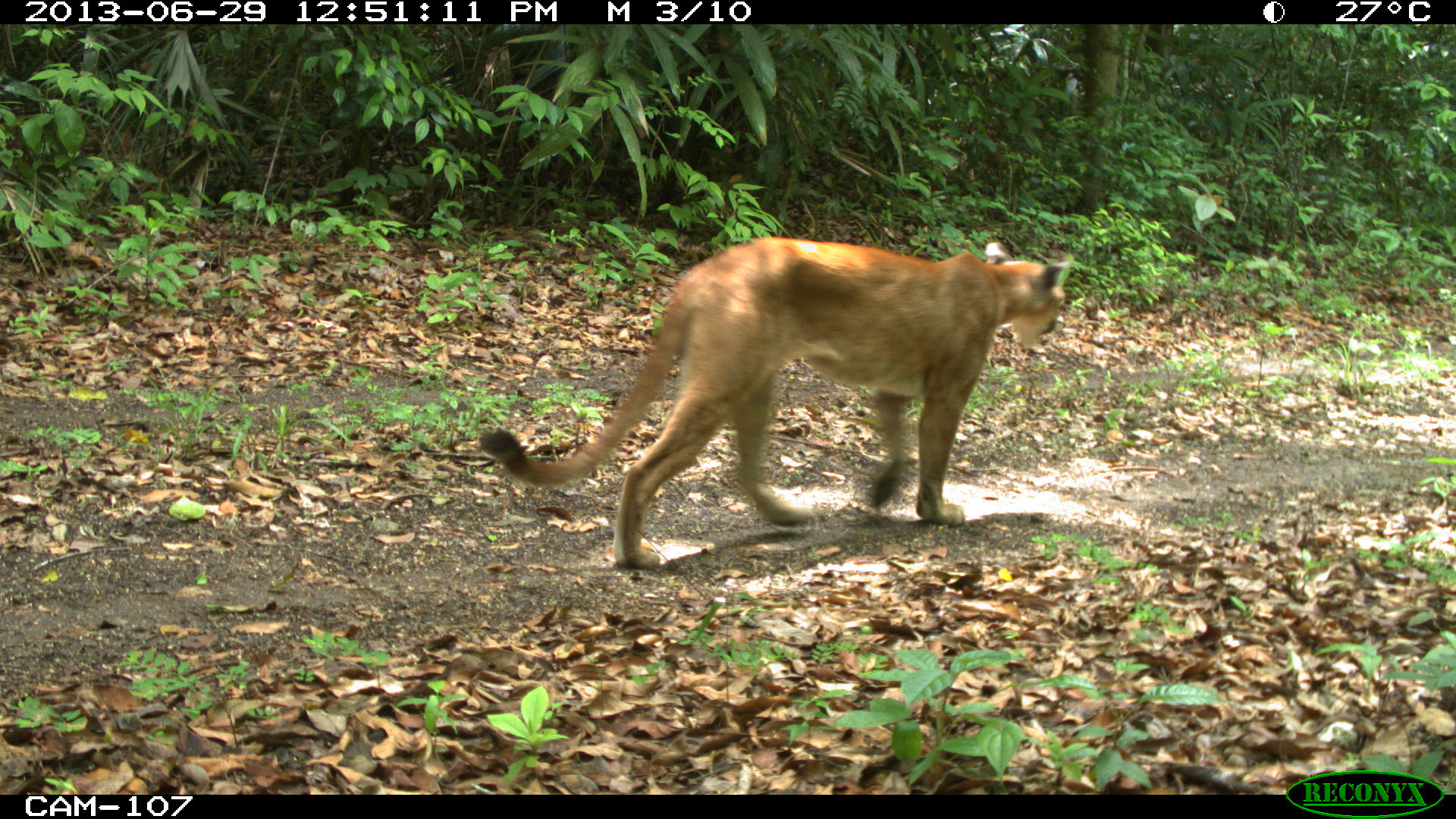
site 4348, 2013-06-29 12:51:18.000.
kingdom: Animalia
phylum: Chordata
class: Mammalia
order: Carnivora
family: Felidae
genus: Puma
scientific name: Puma concolor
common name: mountain lion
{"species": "Puma concolor (mountain lion)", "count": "1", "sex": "male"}